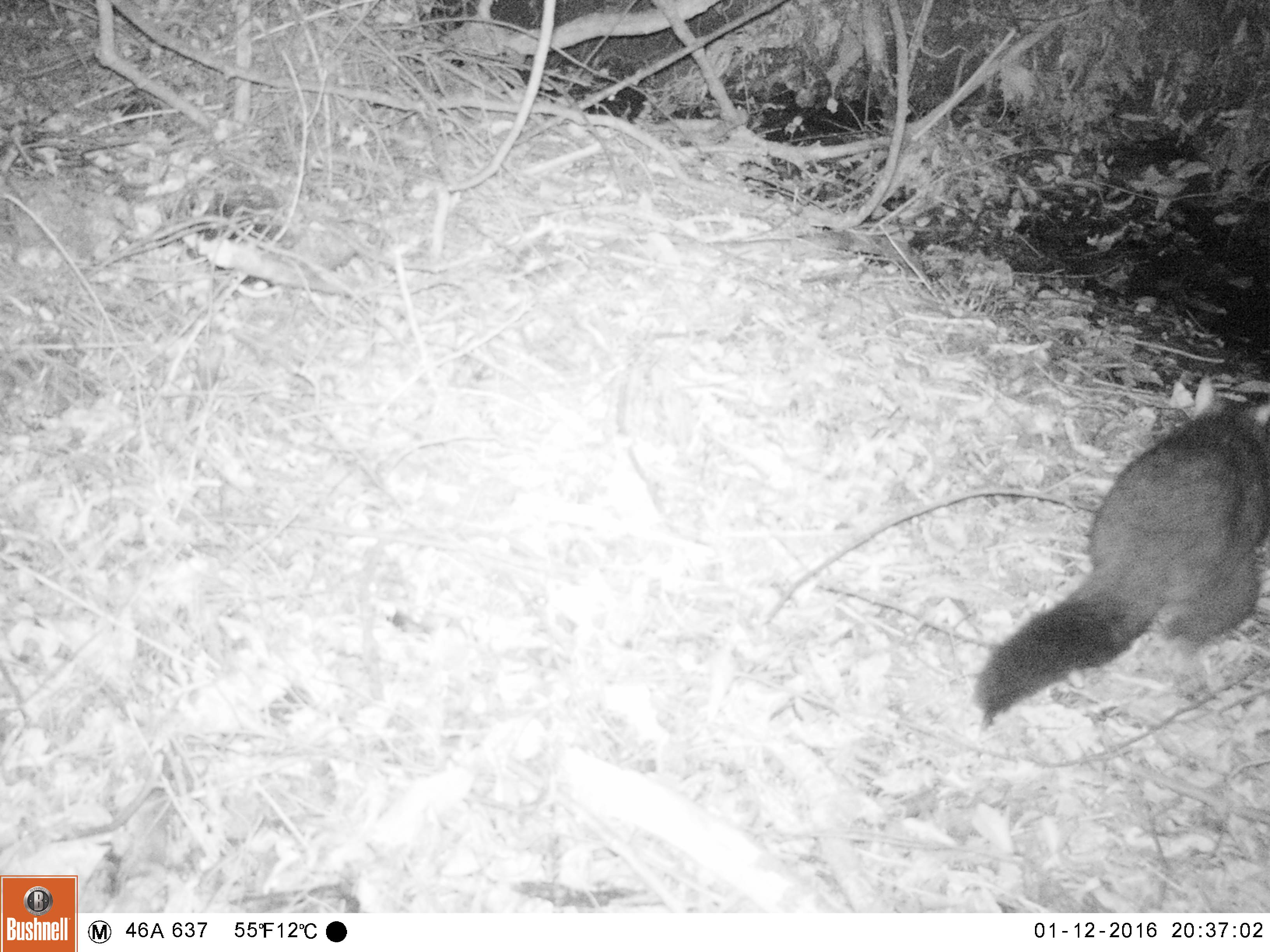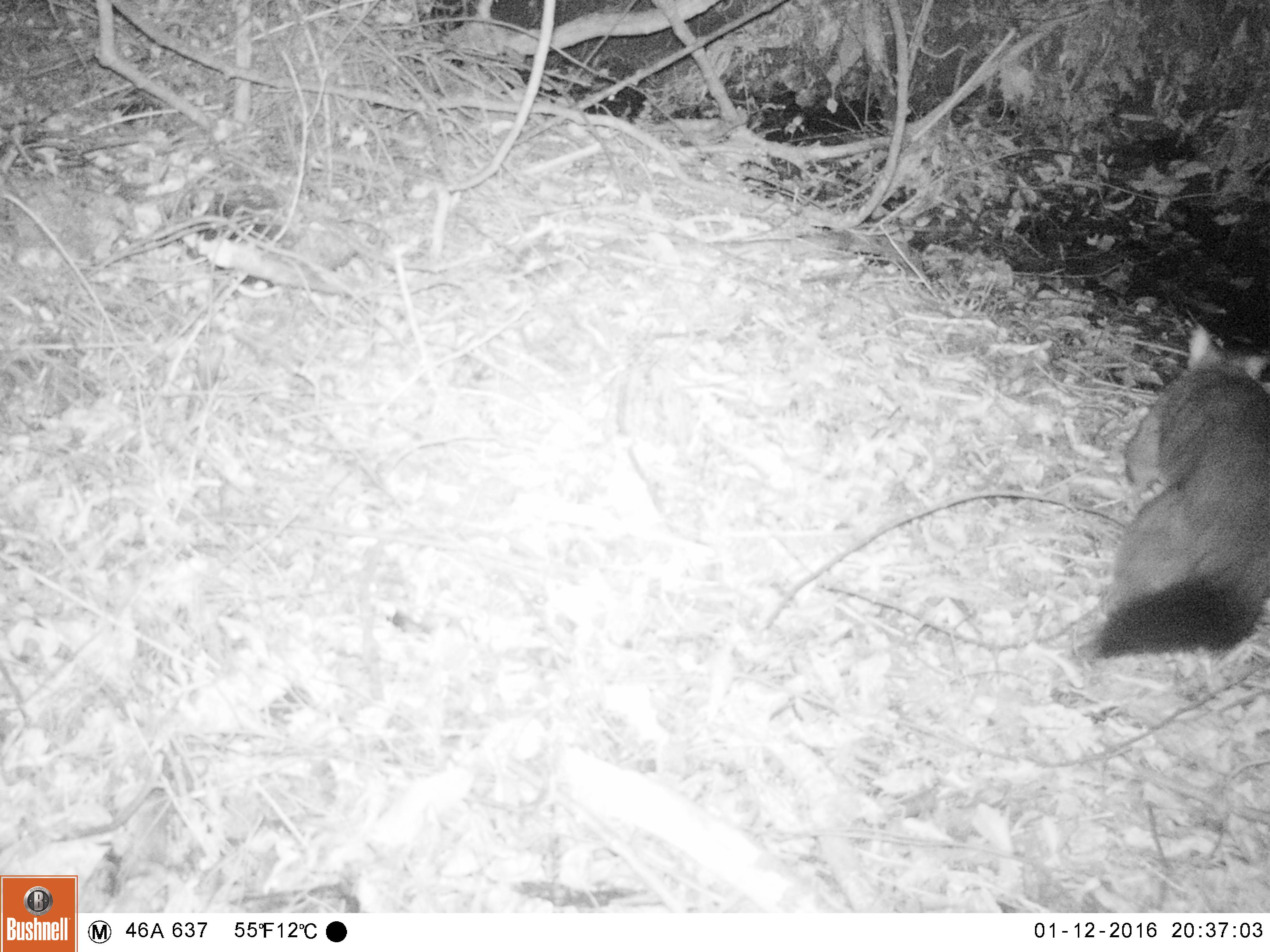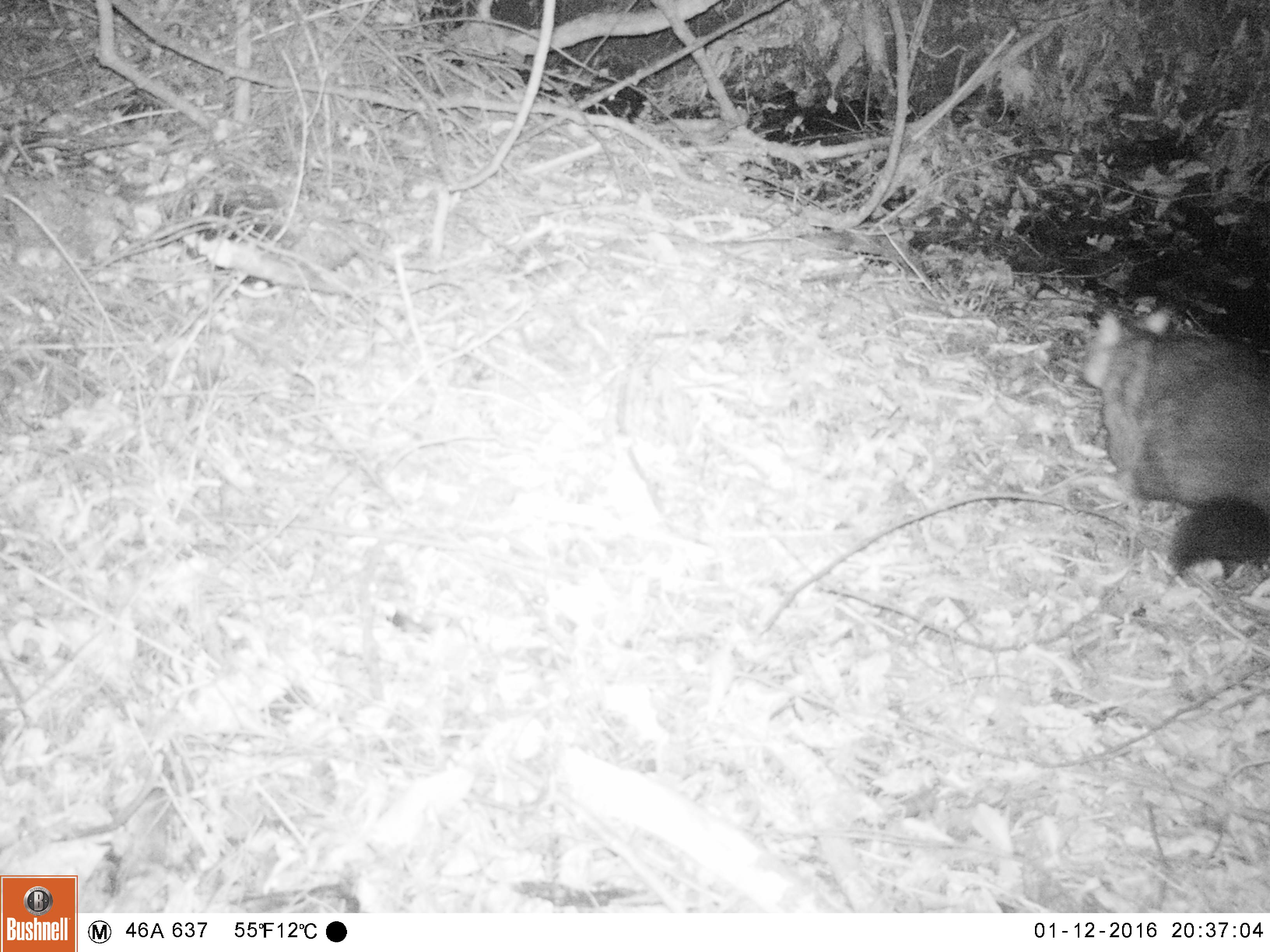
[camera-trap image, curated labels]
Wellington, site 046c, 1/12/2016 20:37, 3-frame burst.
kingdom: Animalia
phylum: Chordata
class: Mammalia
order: Didelphimorphia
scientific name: Didelphimorphia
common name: possum